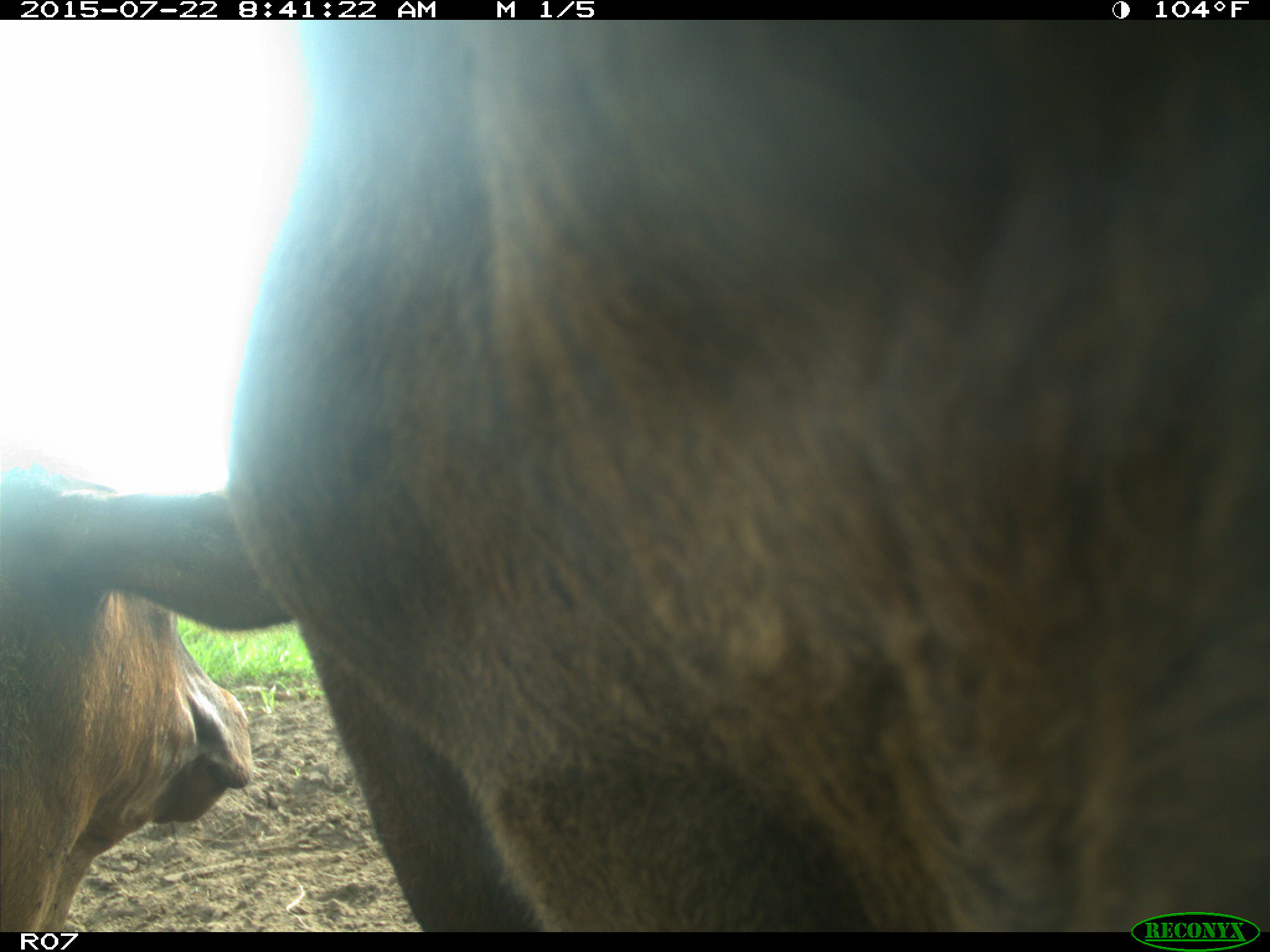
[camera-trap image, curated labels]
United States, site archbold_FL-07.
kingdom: Animalia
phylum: Chordata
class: Mammalia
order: Artiodactyla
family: Bovidae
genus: Bos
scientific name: Bos taurus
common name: domestic cow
Bos taurus (domestic cow).